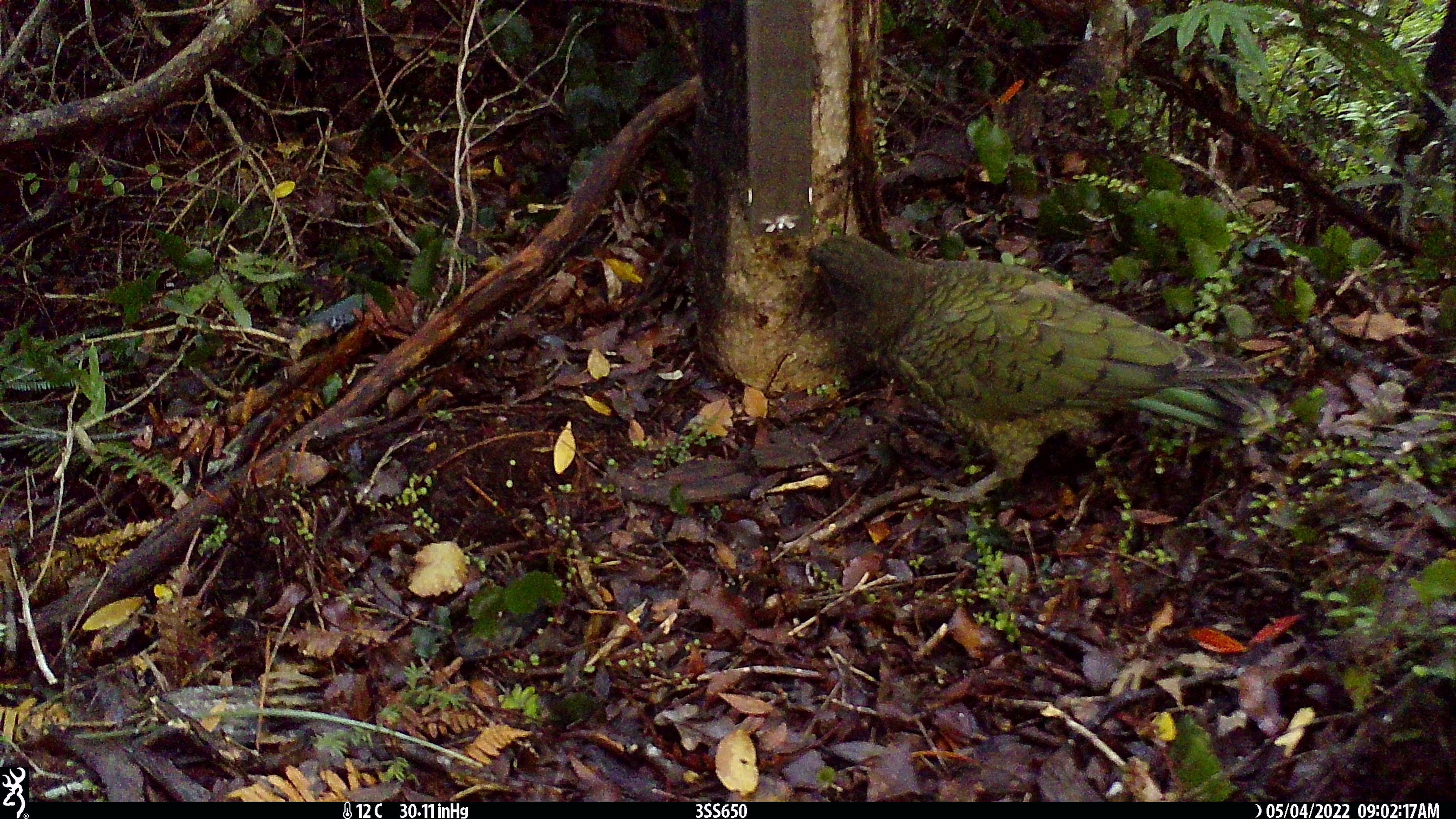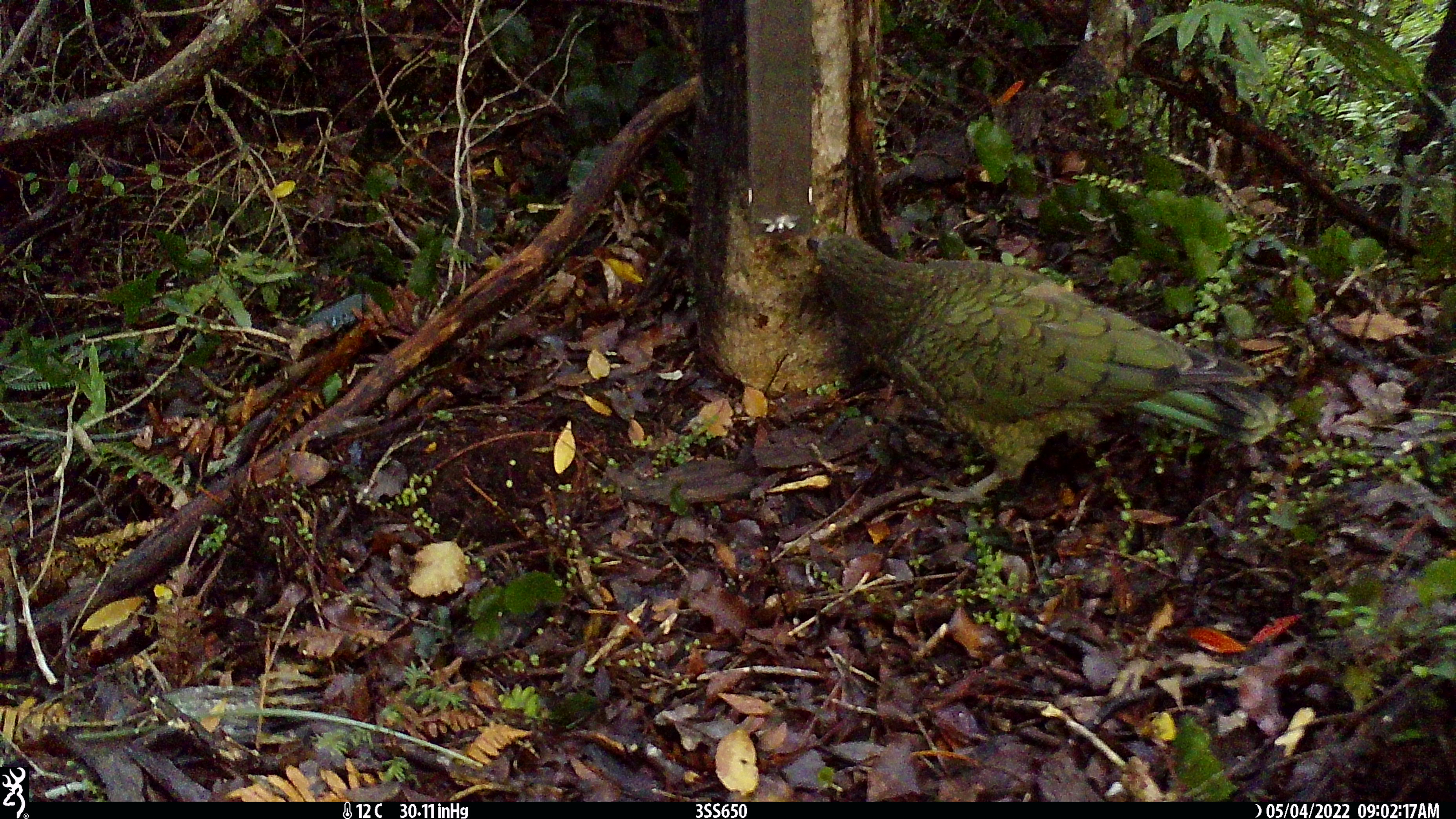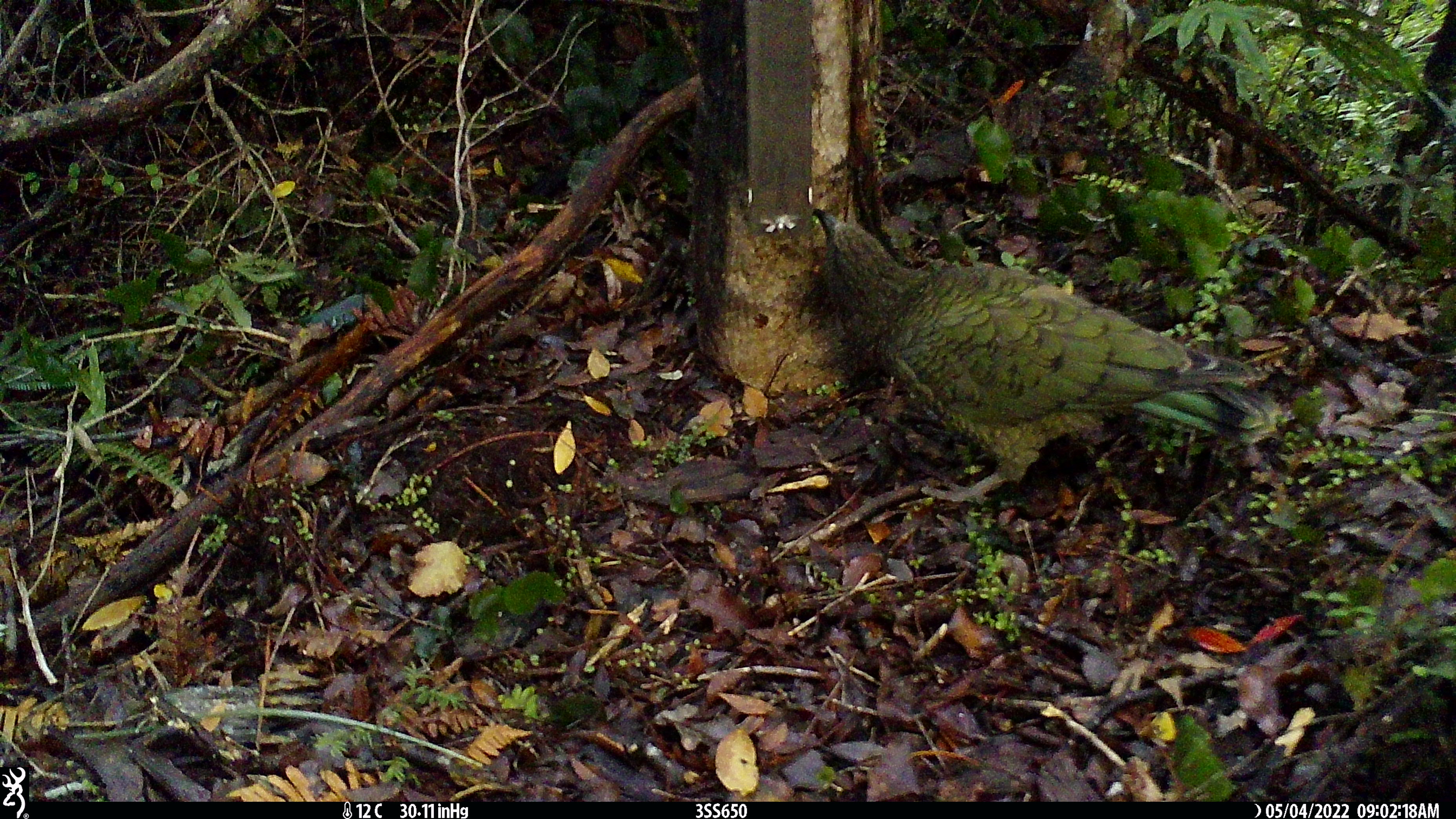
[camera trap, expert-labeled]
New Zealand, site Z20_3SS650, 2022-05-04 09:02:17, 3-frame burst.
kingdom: Animalia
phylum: Chordata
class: Aves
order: Psittaciformes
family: Strigopidae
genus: Nestor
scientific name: Nestor notabilis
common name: kea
Kea (Nestor notabilis).